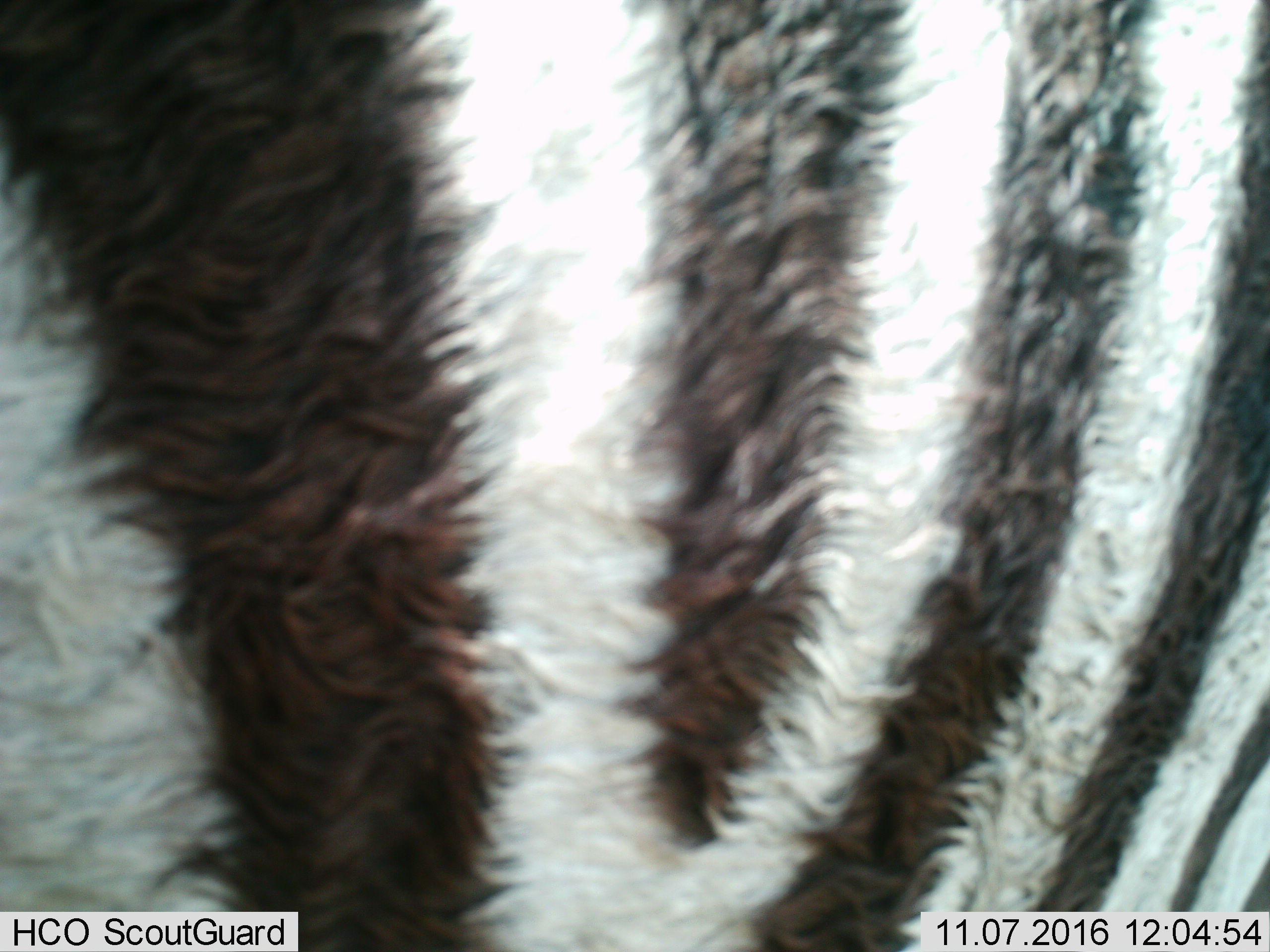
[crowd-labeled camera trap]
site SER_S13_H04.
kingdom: Animalia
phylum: Chordata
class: Mammalia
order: Perissodactyla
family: Equidae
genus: Equus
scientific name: Equus quagga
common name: plains zebra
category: zebraplains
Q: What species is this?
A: Zebraplains (plains zebra) (Equus quagga).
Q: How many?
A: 1.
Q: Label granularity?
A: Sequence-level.